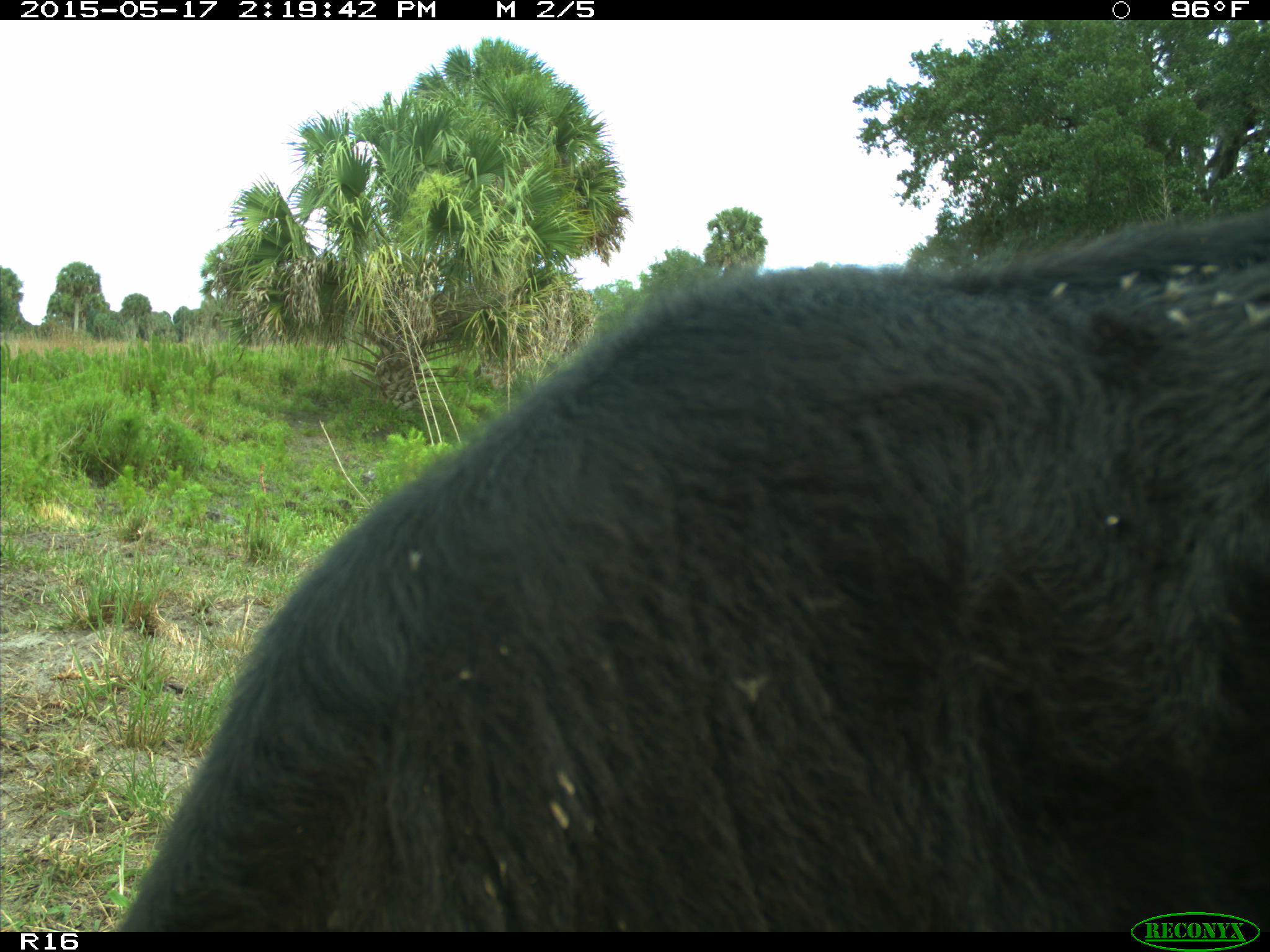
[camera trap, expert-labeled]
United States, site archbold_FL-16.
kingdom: Animalia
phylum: Chordata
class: Mammalia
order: Artiodactyla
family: Bovidae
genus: Bos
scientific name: Bos taurus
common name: domestic cow